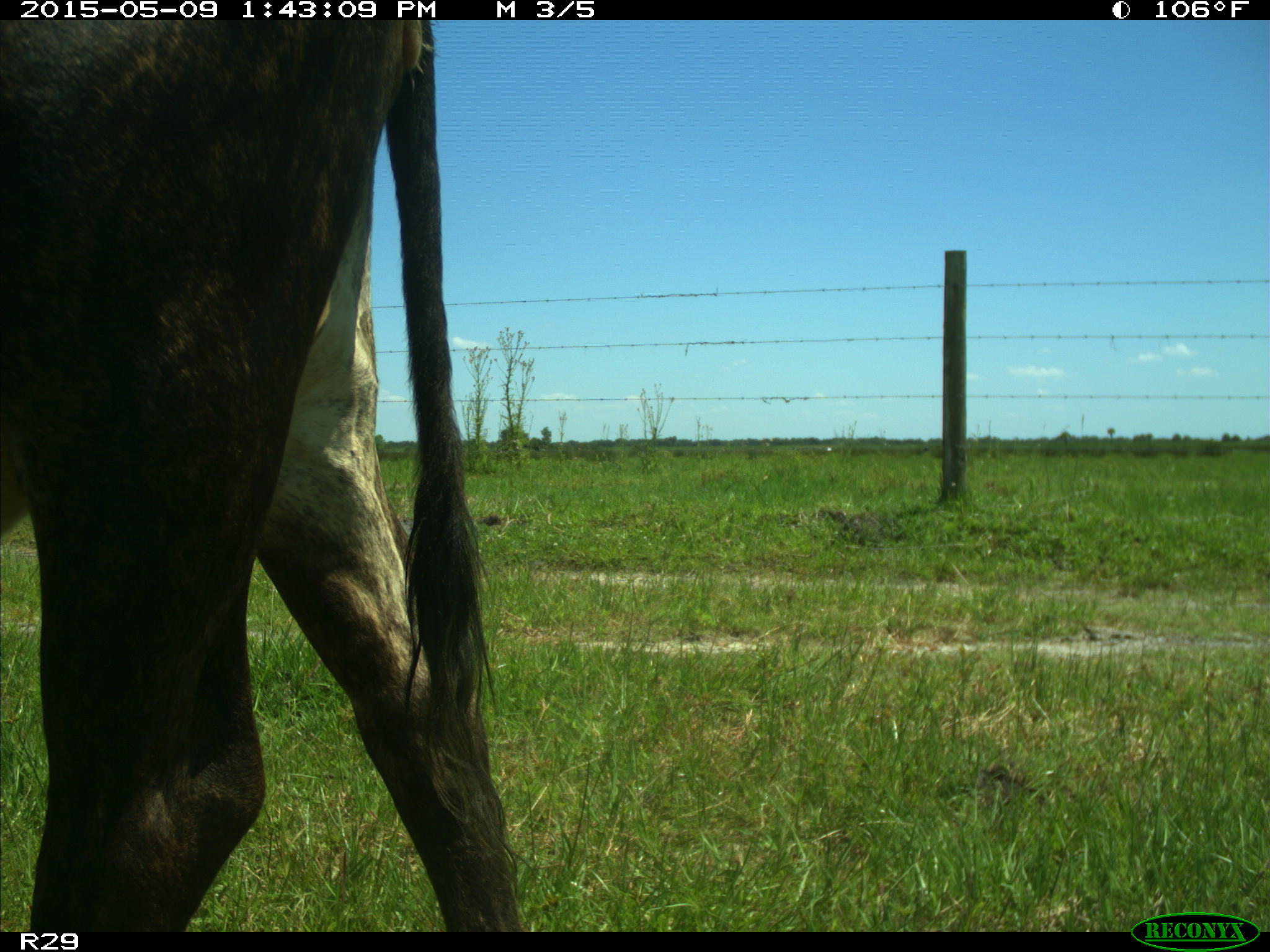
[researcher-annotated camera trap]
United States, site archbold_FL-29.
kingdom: Animalia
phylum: Chordata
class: Mammalia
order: Artiodactyla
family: Bovidae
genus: Bos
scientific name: Bos taurus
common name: domestic cow